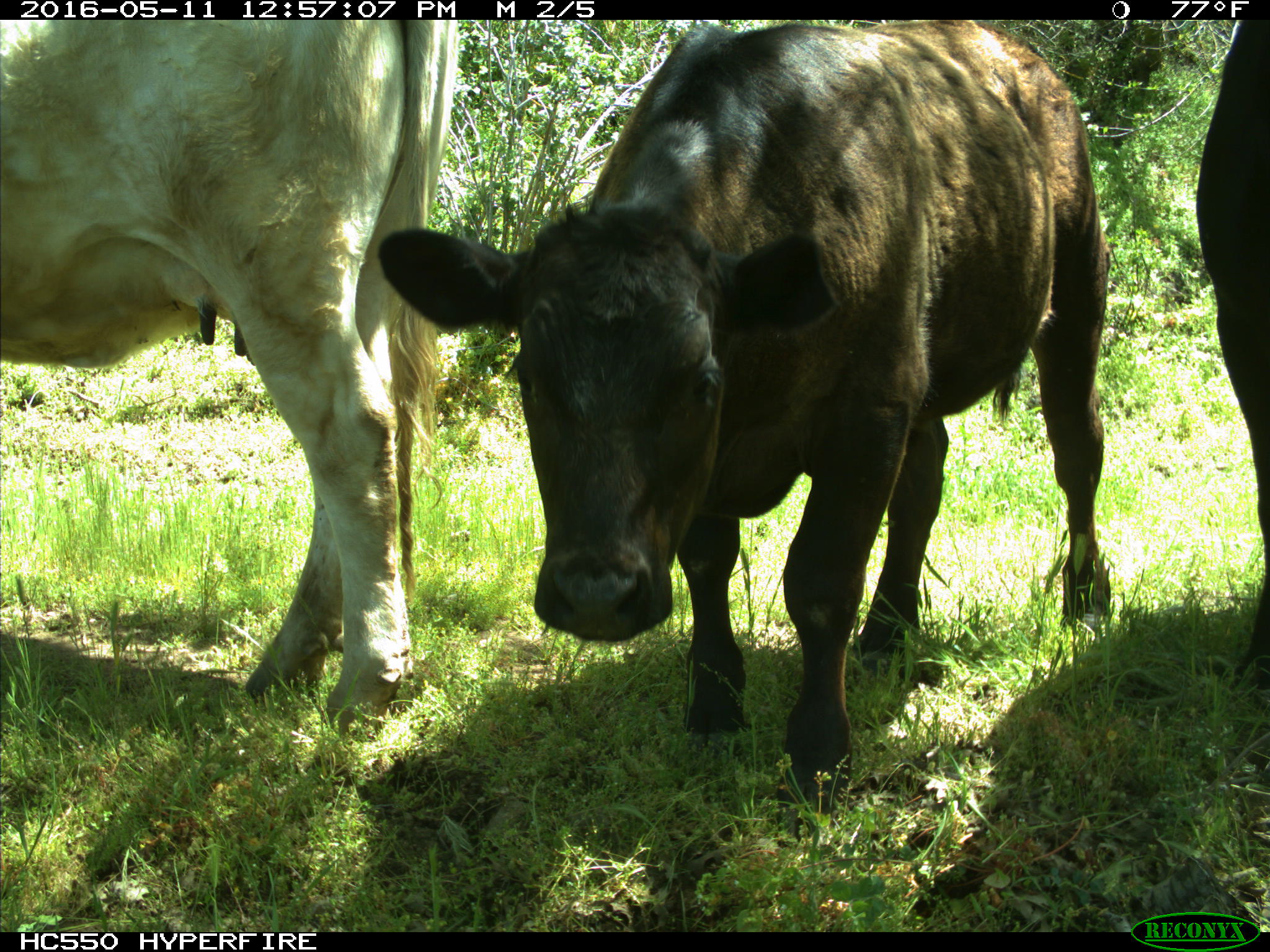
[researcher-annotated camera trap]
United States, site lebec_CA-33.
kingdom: Animalia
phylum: Chordata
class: Mammalia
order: Artiodactyla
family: Bovidae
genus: Bos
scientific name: Bos taurus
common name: domestic cow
Bos taurus (domestic cow).